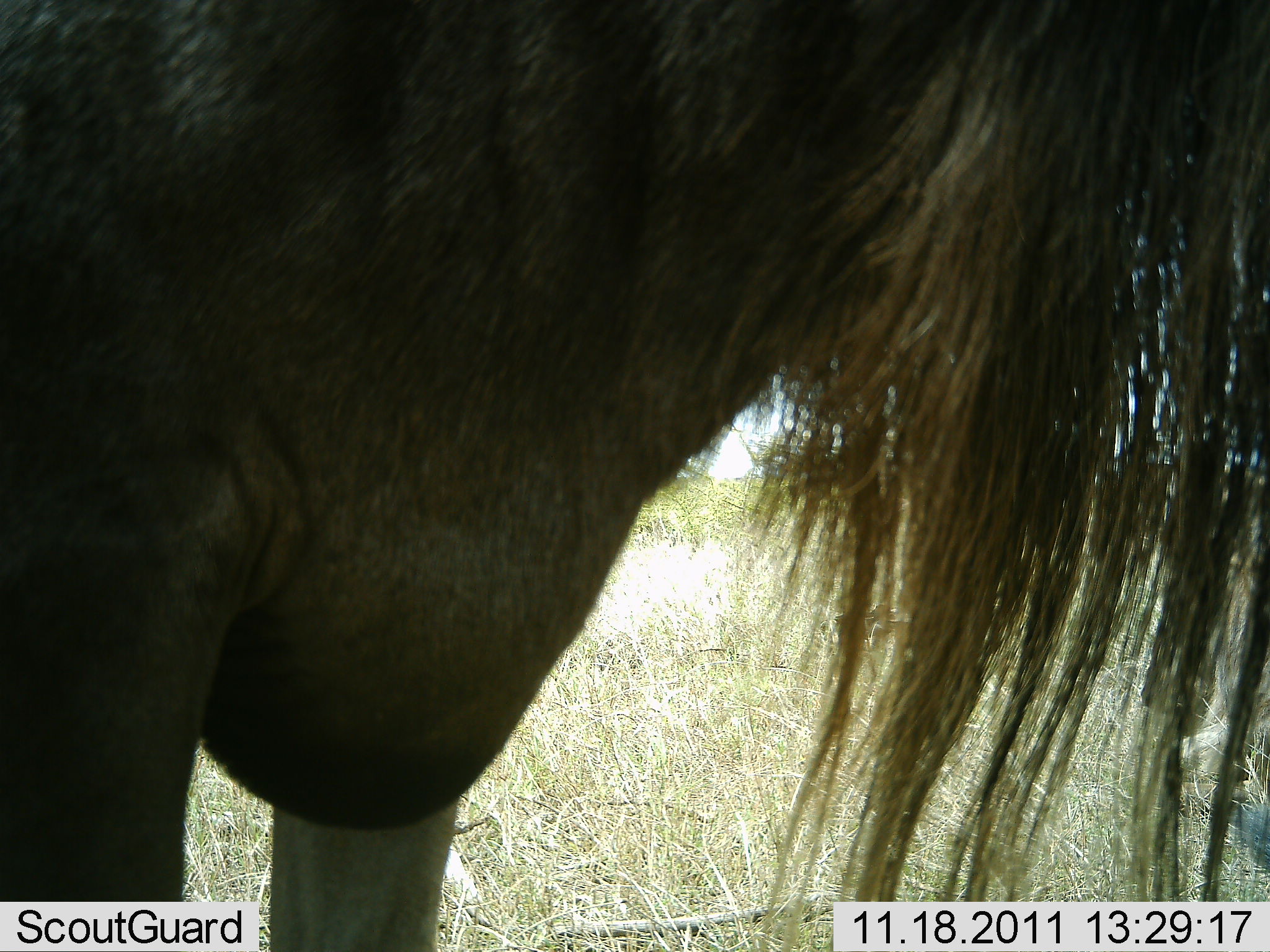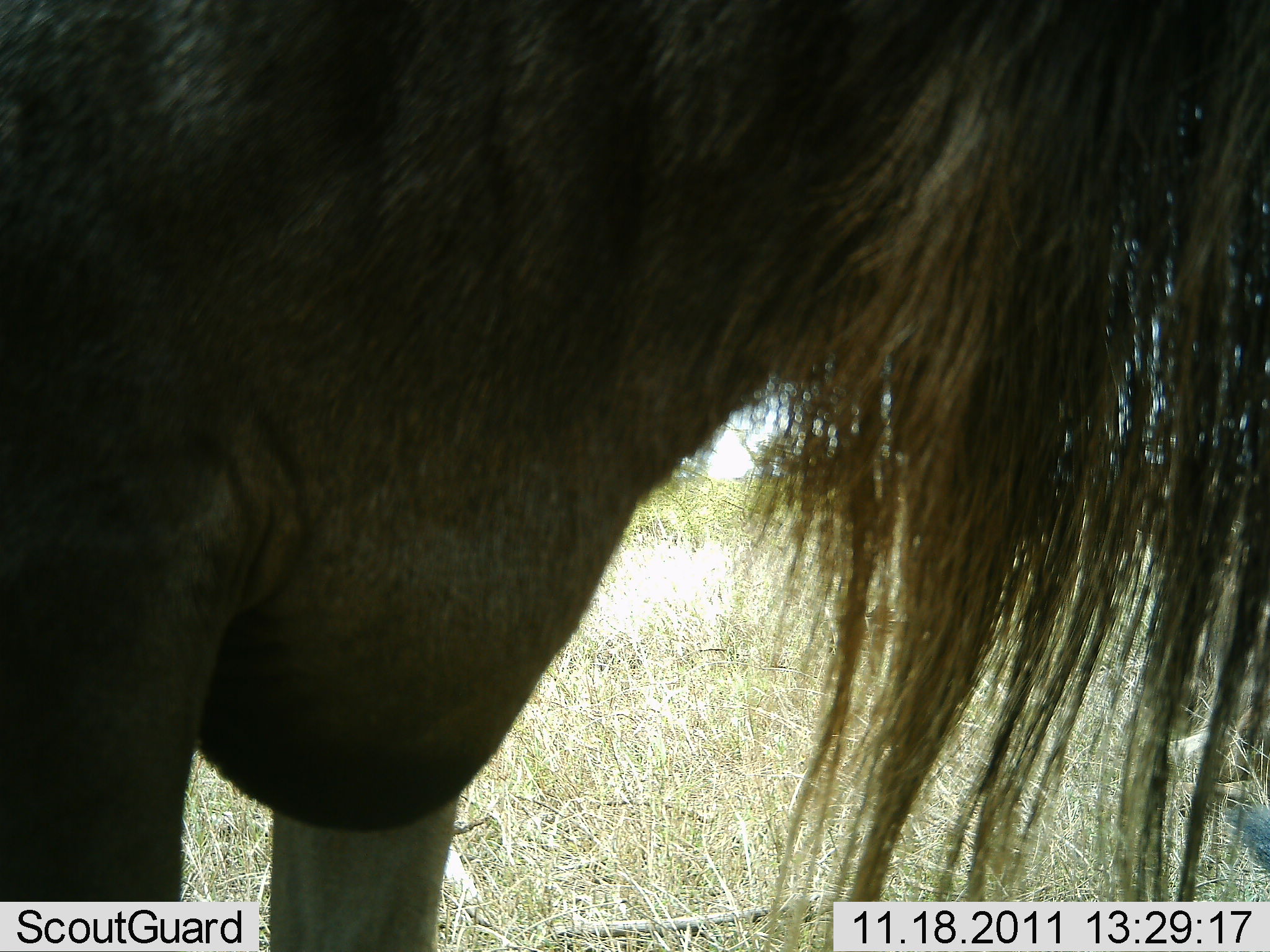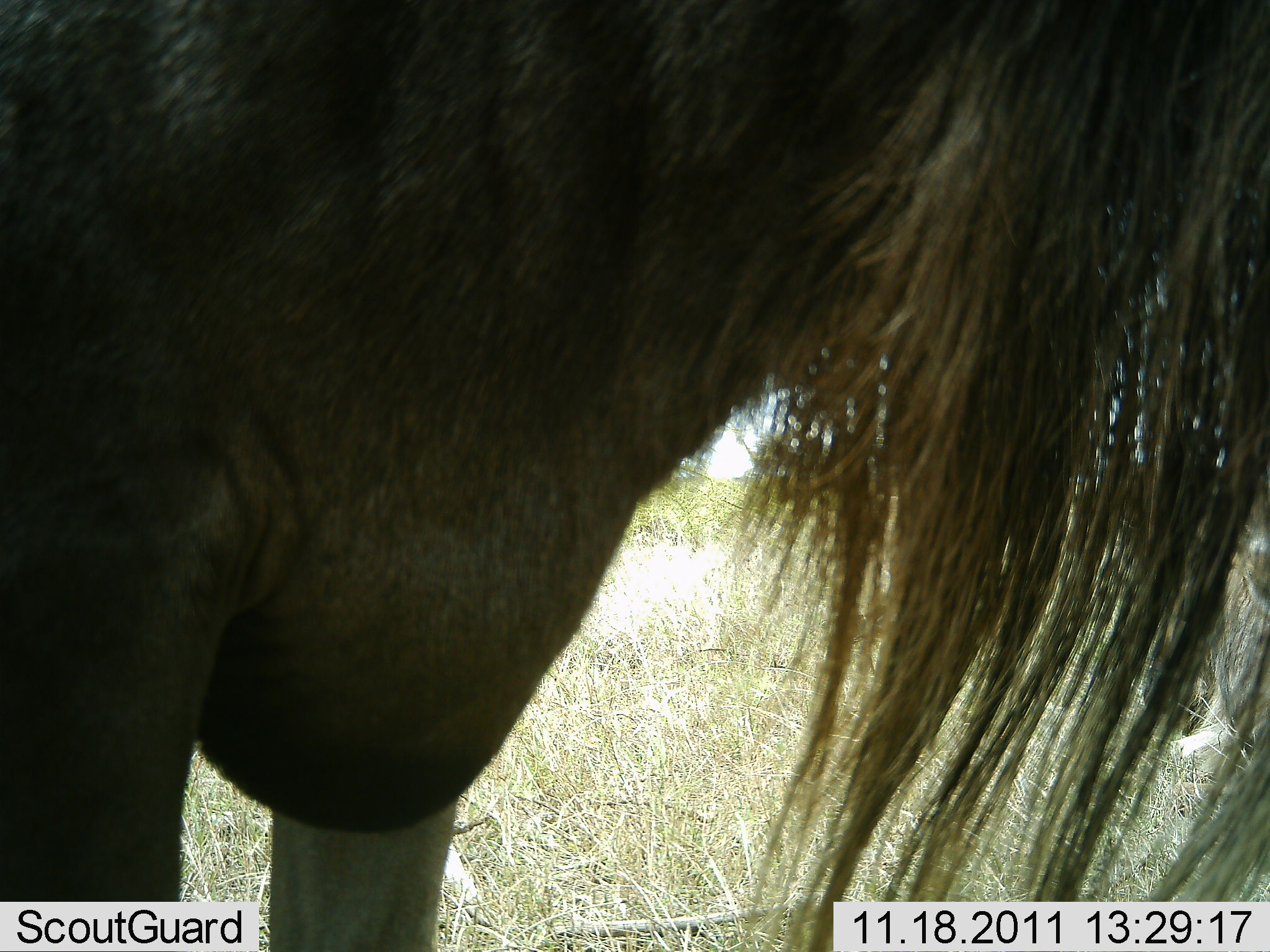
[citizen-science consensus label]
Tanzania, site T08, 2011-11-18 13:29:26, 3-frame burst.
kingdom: Animalia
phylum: Chordata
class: Mammalia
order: Artiodactyla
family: Bovidae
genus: Connochaetes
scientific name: Connochaetes taurinus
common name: blue wildebeest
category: wildebeest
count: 1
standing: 100%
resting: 0%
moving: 0%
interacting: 0%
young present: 0%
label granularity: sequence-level